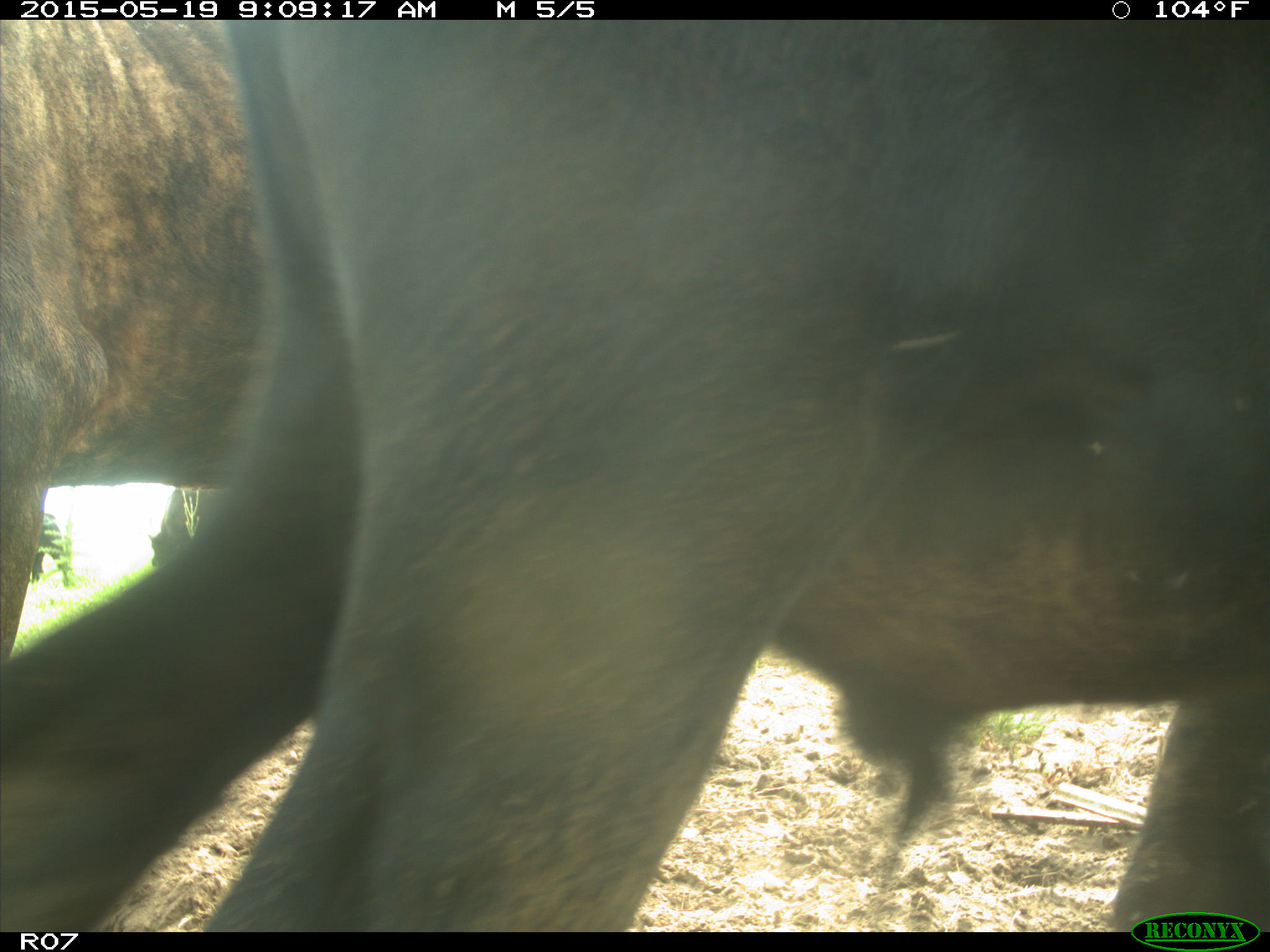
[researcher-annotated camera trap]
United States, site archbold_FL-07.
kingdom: Animalia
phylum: Chordata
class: Mammalia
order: Artiodactyla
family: Bovidae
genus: Bos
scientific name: Bos taurus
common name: domestic cow